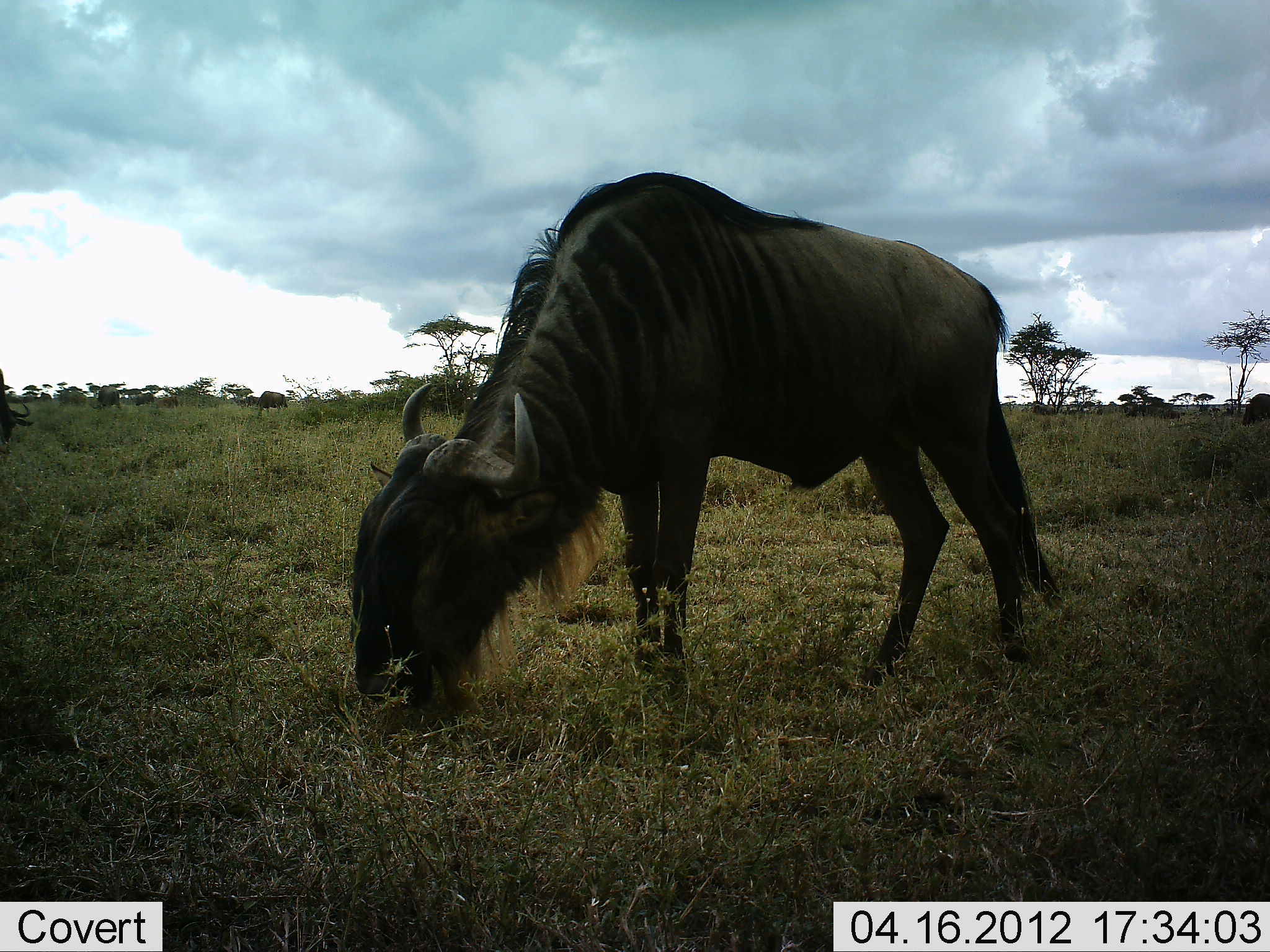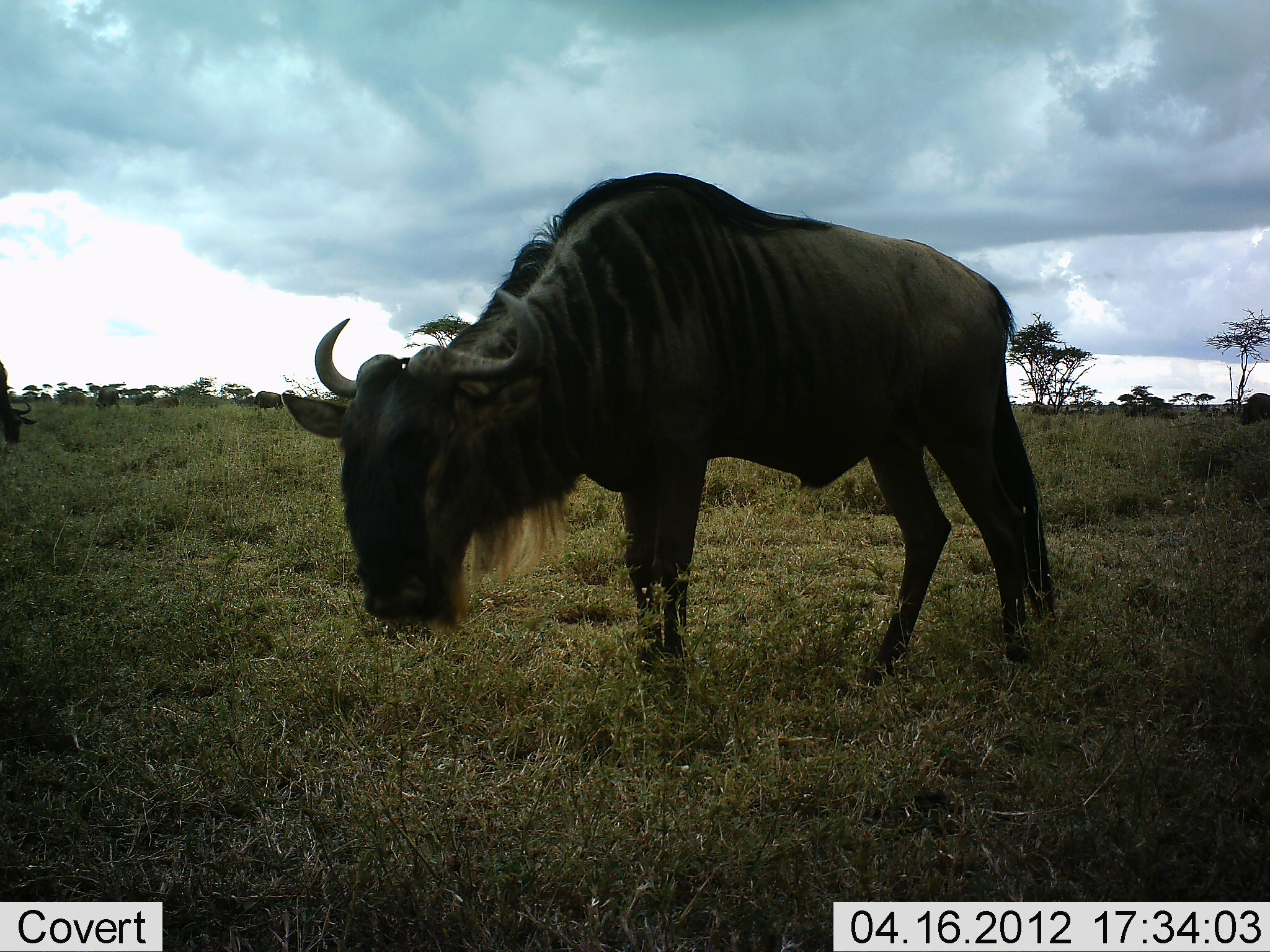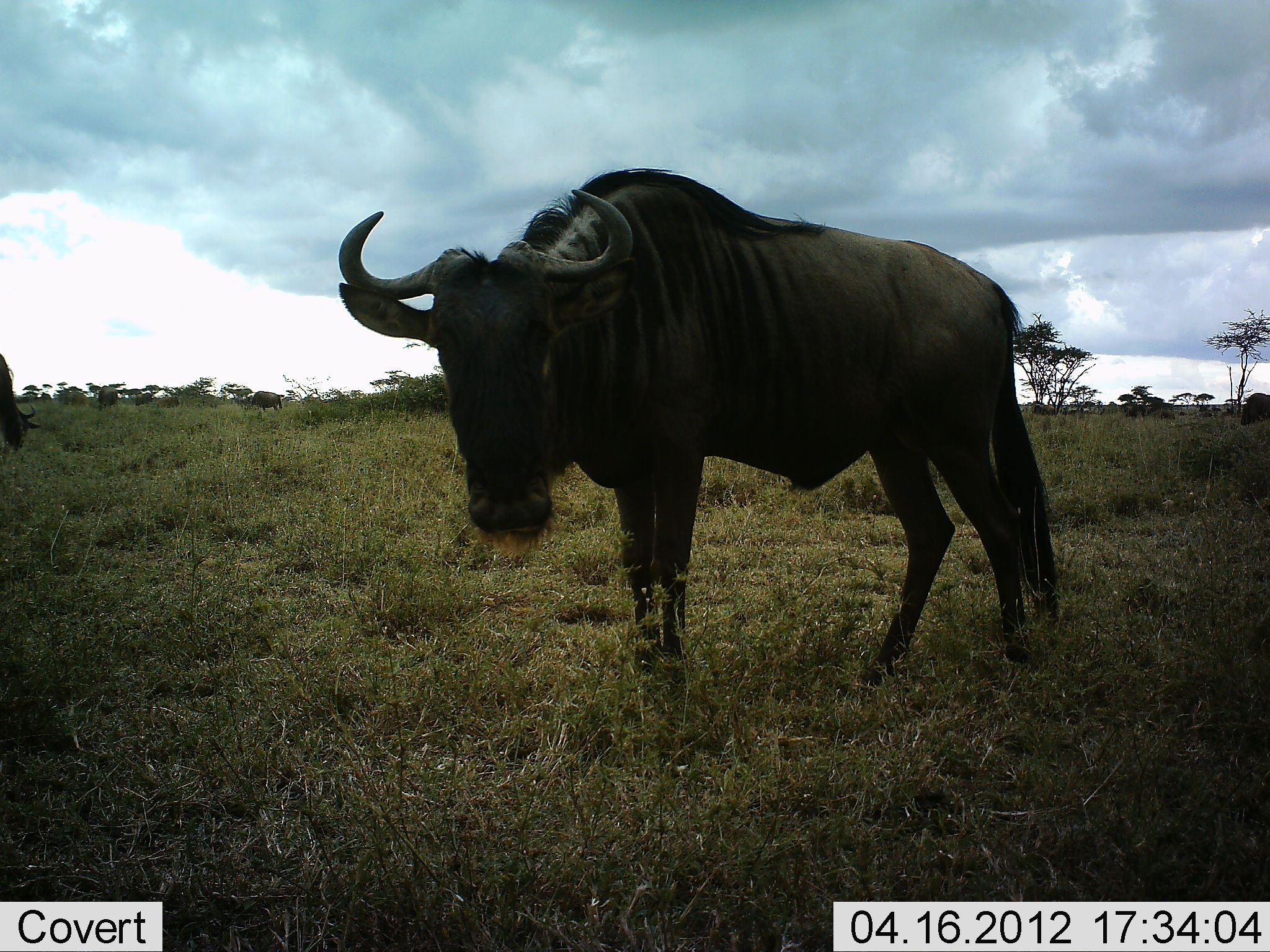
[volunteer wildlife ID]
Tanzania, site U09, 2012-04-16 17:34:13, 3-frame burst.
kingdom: Animalia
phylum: Chordata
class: Mammalia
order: Artiodactyla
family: Bovidae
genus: Connochaetes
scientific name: Connochaetes taurinus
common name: blue wildebeest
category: wildebeest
Wildebeest (blue wildebeest) (Connochaetes taurinus), count 3. Behavior (volunteer vote fractions): standing 40%, resting 0%, moving 4%, interacting 0%. Young present (vote fraction): 0%. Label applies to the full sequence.